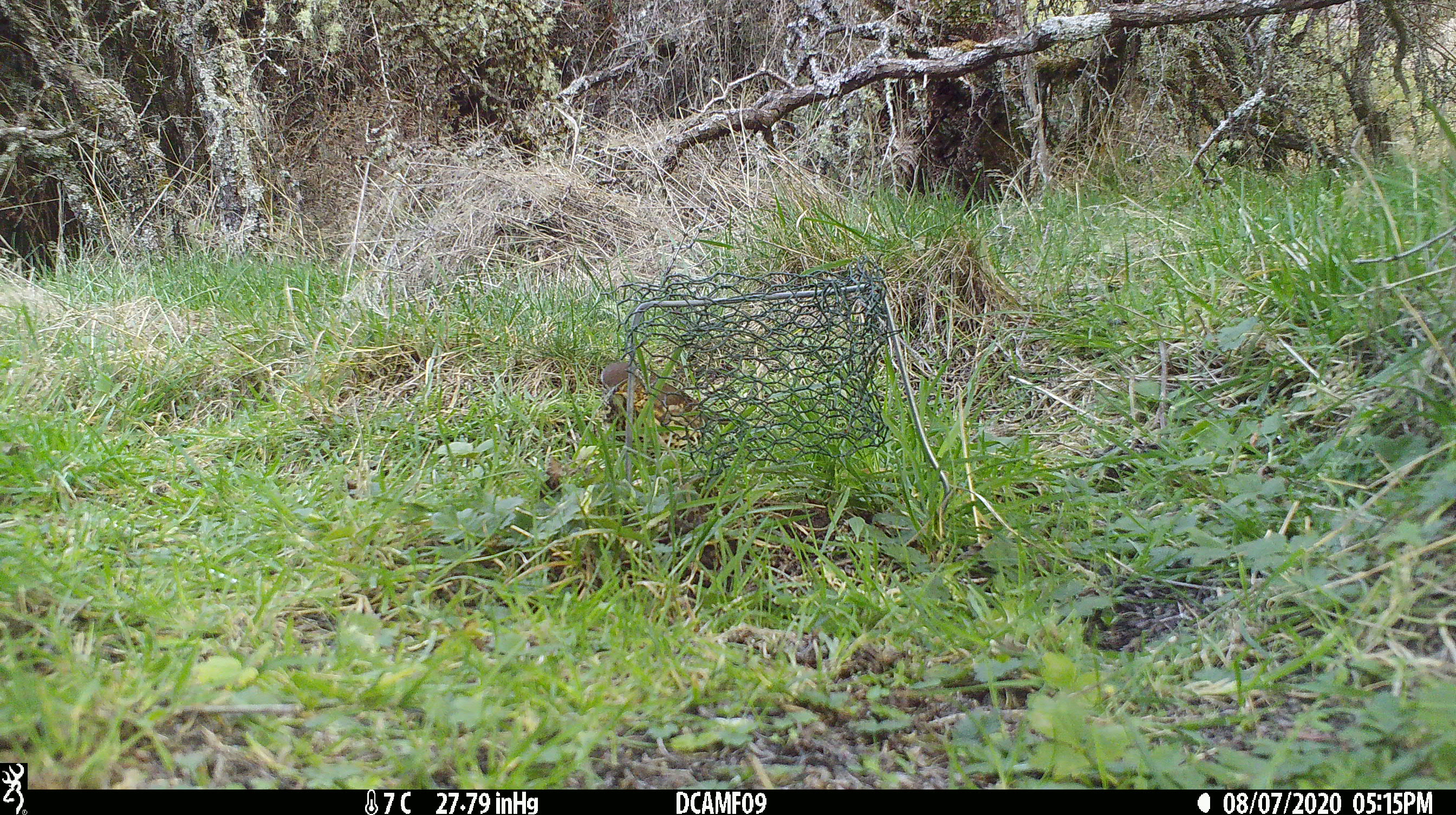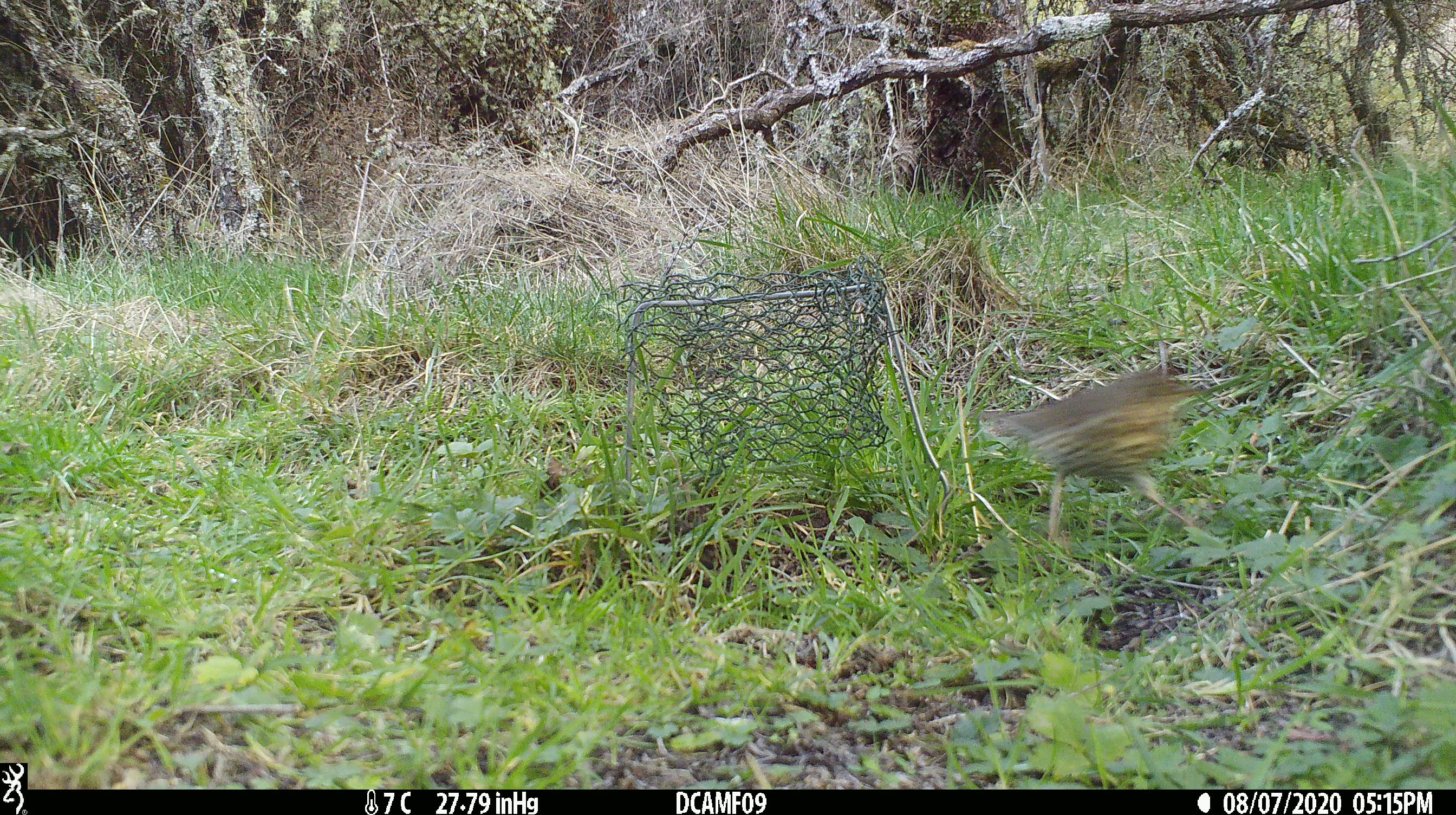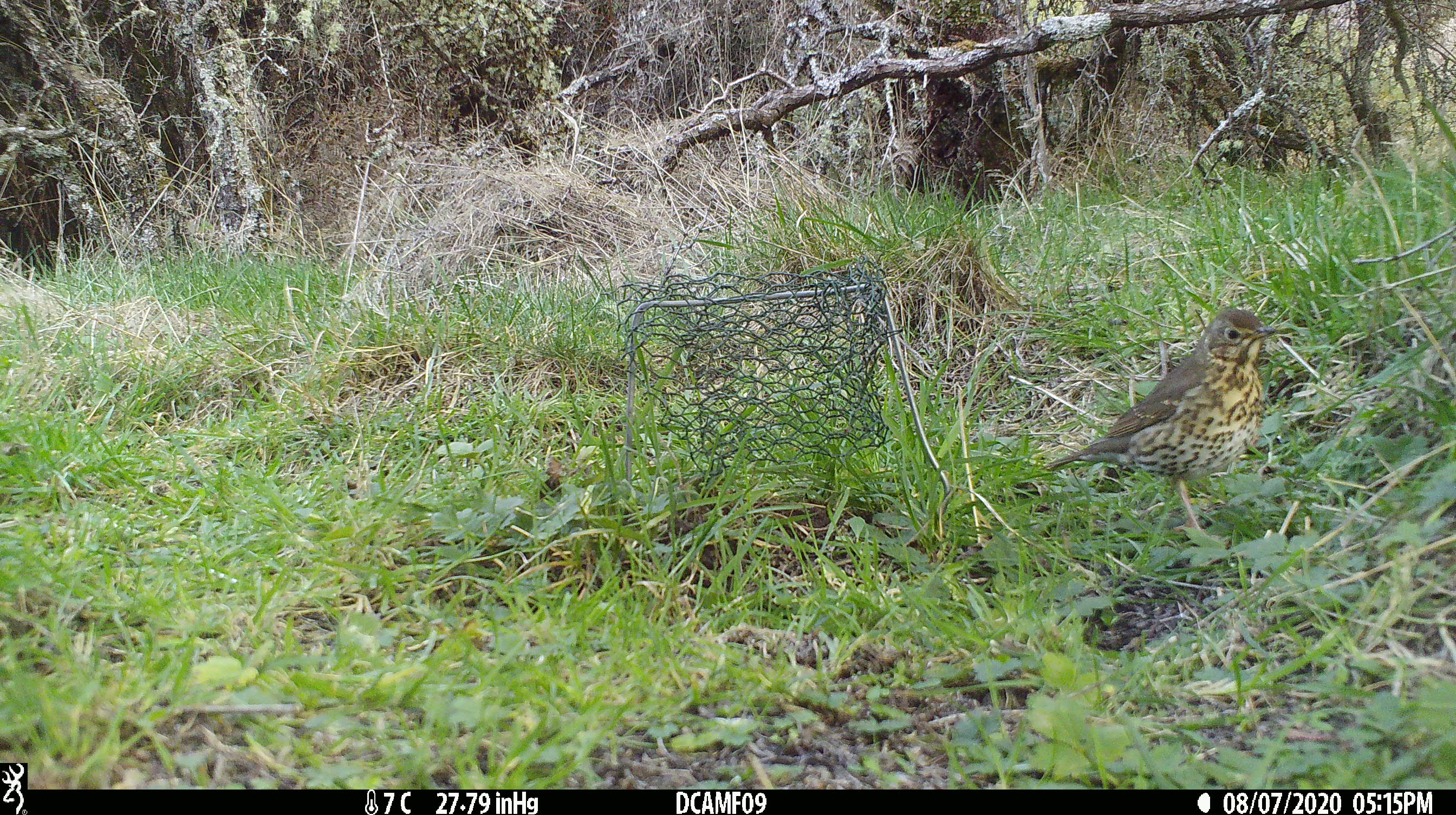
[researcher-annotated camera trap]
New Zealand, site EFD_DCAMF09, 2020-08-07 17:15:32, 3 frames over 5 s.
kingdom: Animalia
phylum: Chordata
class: Aves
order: Passeriformes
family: Turdidae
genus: Turdus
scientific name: Turdus philomelos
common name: song thrush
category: thrush